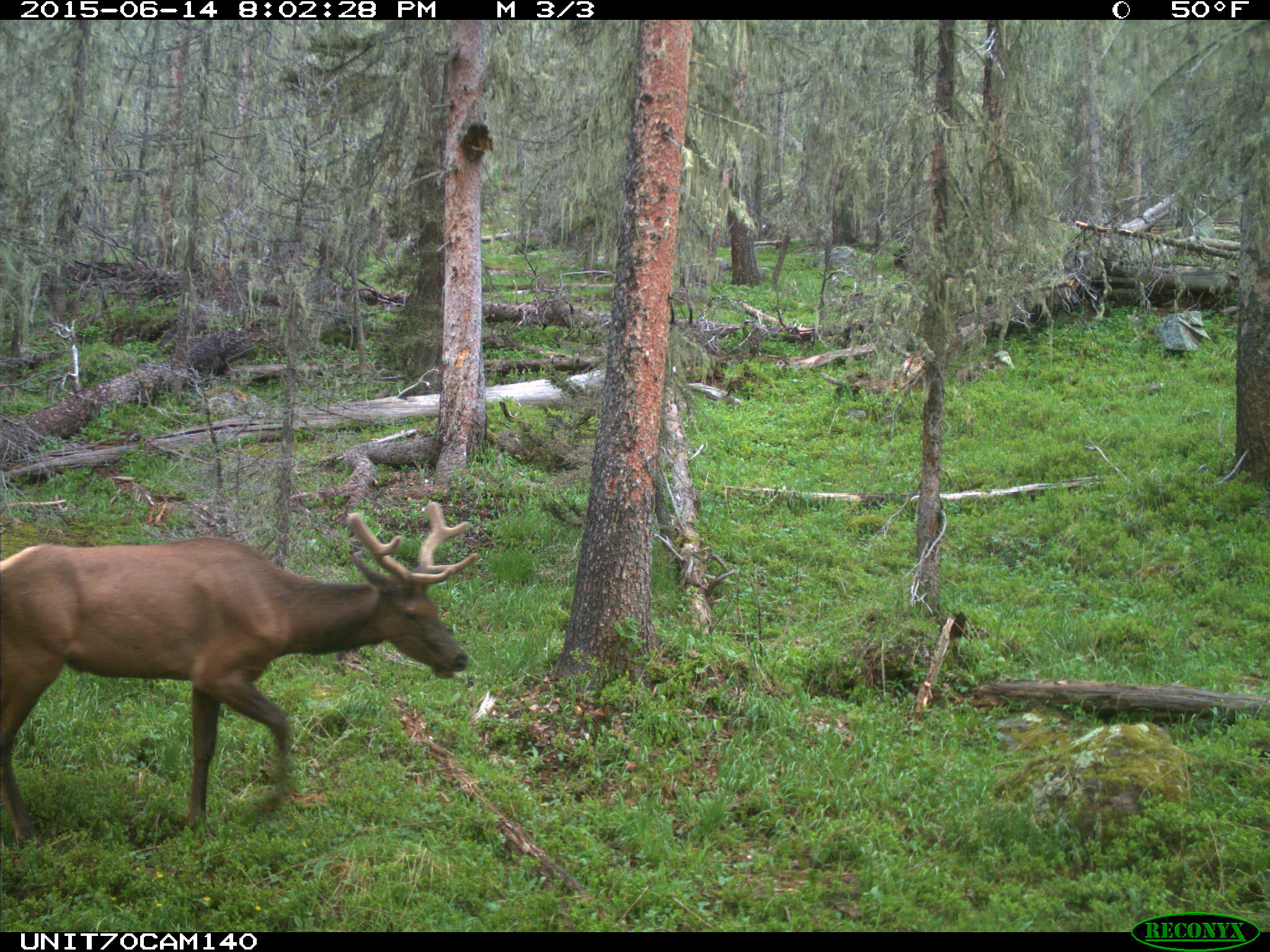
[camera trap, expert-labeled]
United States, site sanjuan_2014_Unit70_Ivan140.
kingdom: Animalia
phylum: Chordata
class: Mammalia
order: Artiodactyla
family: Cervidae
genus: Cervus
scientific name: Cervus elaphus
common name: red deer